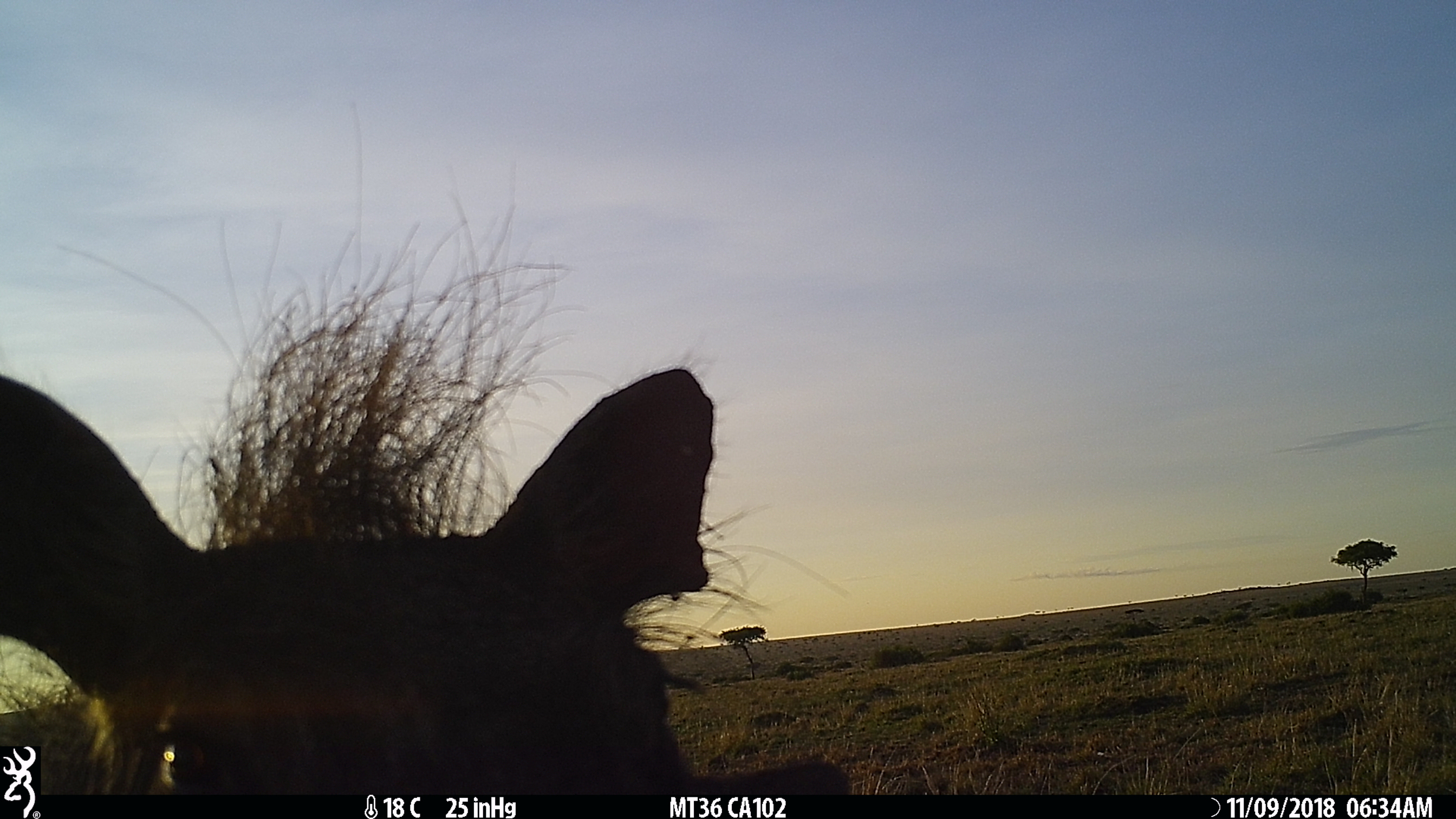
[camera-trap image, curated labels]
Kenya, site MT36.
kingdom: Animalia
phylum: Chordata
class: Mammalia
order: Artiodactyla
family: Suidae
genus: Phacochoerus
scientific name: Phacochoerus africanus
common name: common warthog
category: warthog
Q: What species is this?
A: Warthog (common warthog) (Phacochoerus africanus).